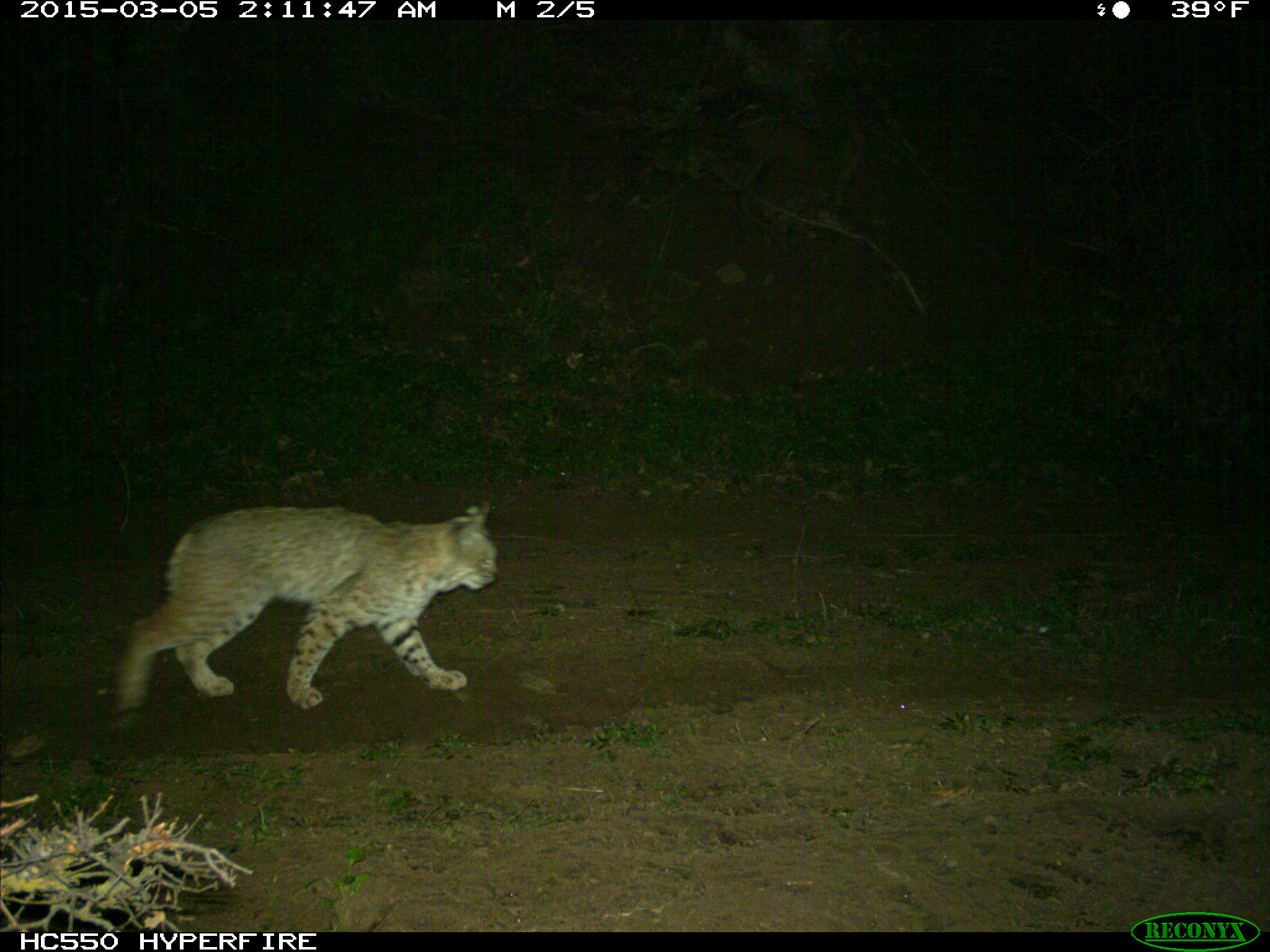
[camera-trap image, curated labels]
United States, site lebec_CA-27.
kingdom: Animalia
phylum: Chordata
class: Mammalia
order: Carnivora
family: Felidae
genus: Lynx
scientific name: Lynx rufus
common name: bobcat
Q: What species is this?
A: Lynx rufus (bobcat).